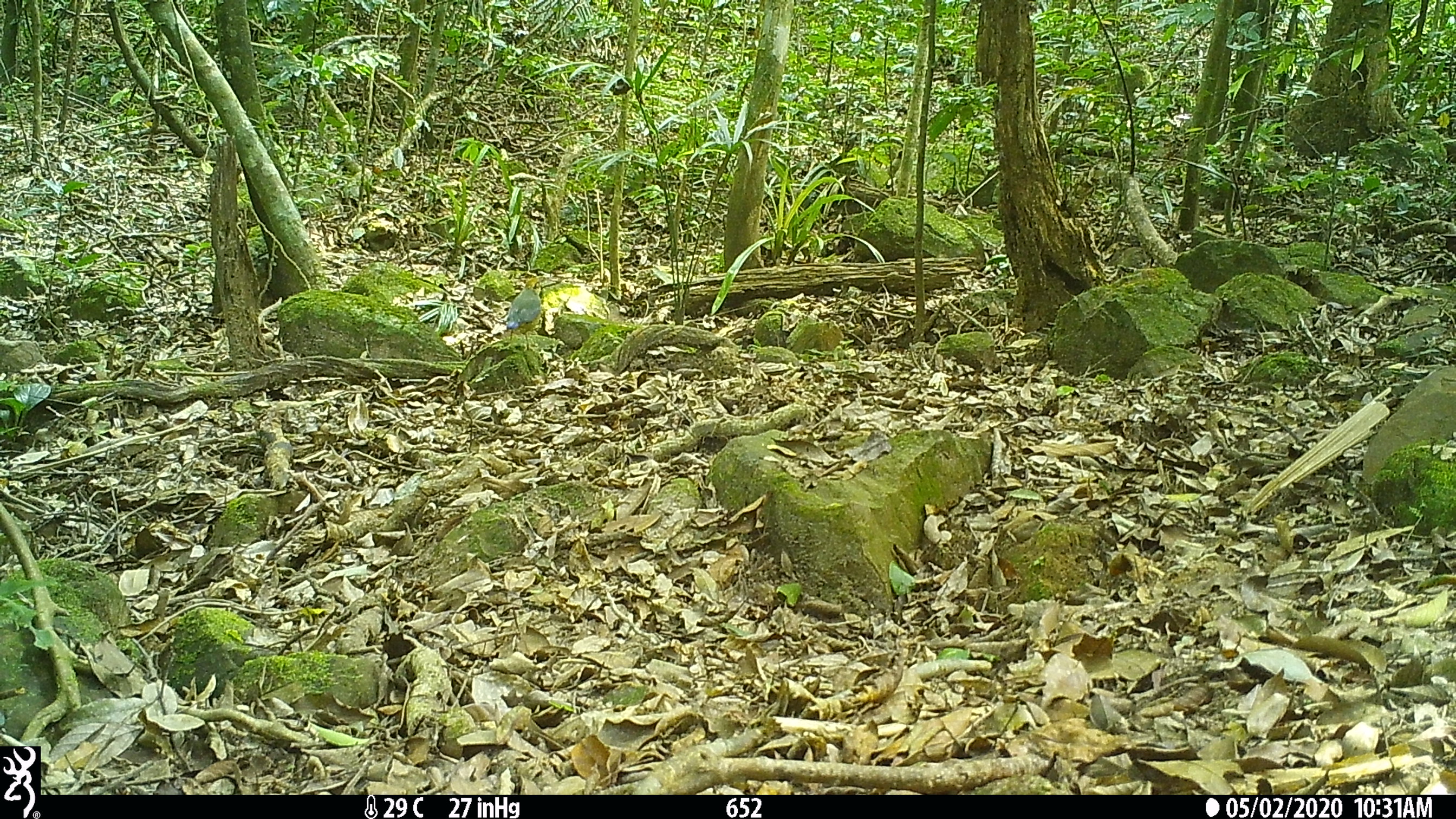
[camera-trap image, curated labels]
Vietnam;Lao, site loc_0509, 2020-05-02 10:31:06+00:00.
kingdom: Animalia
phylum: Chordata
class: Aves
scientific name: Aves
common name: bird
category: unidentified bird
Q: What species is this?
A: Unidentified bird (bird) (Aves).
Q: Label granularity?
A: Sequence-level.